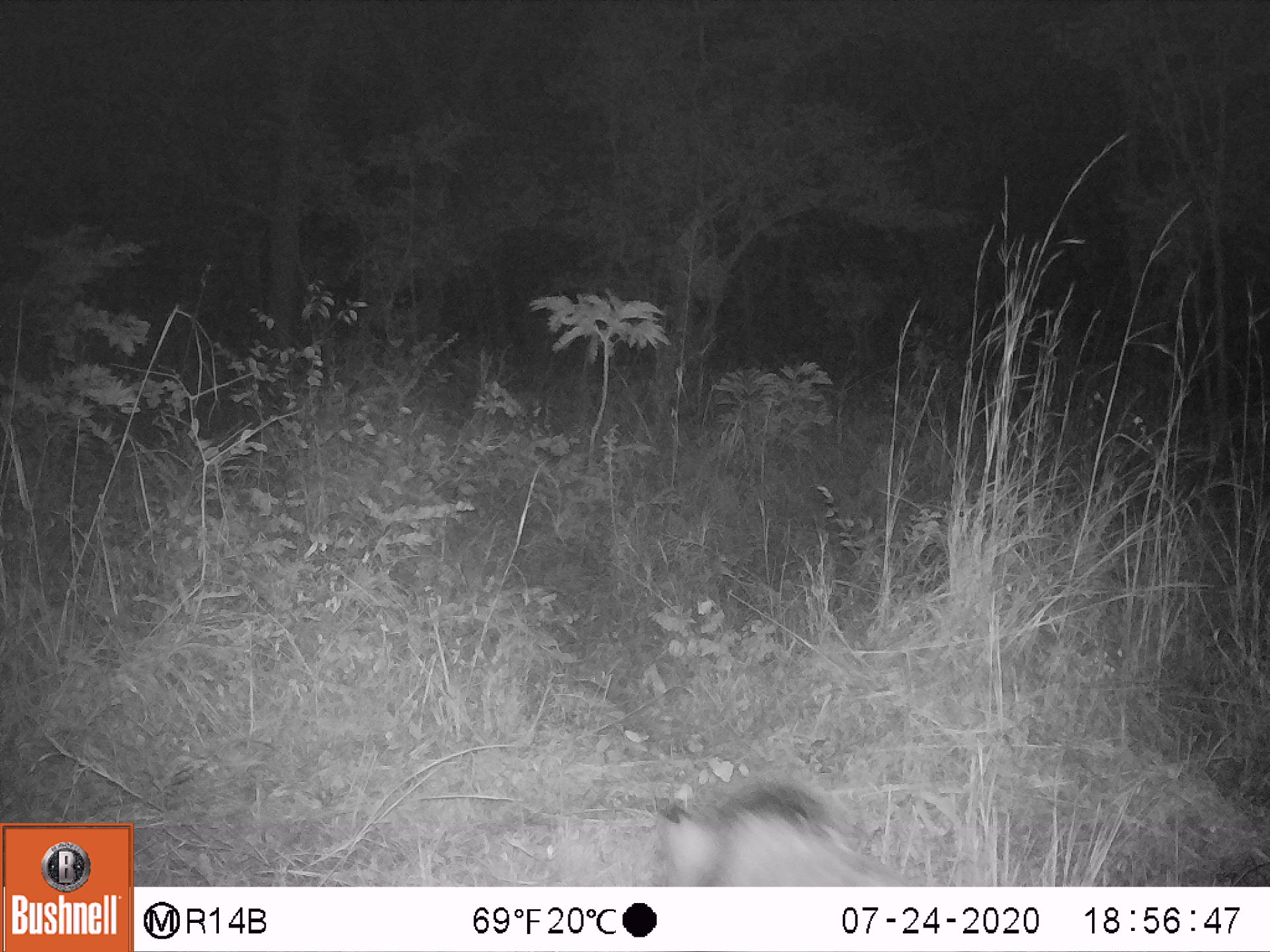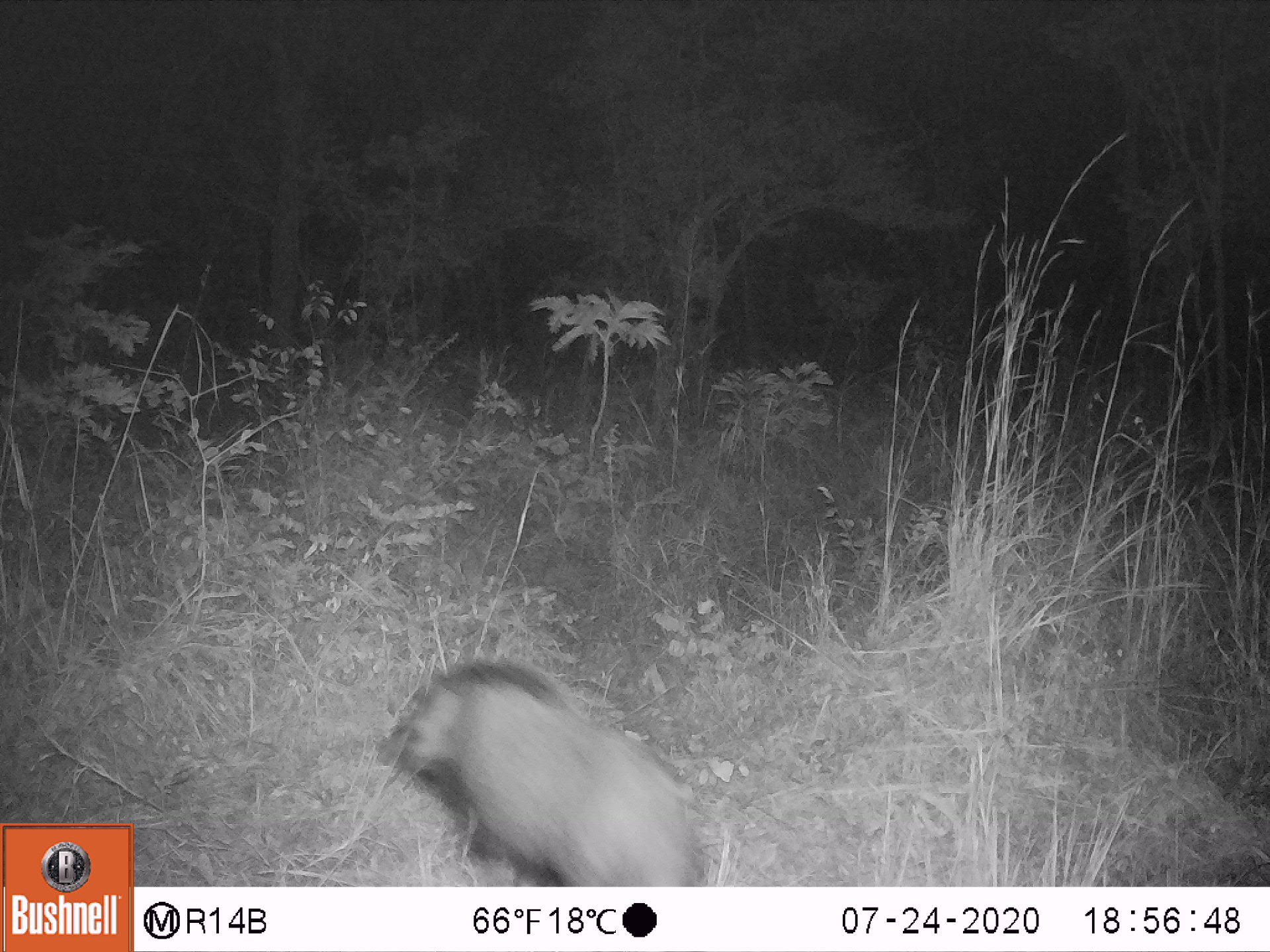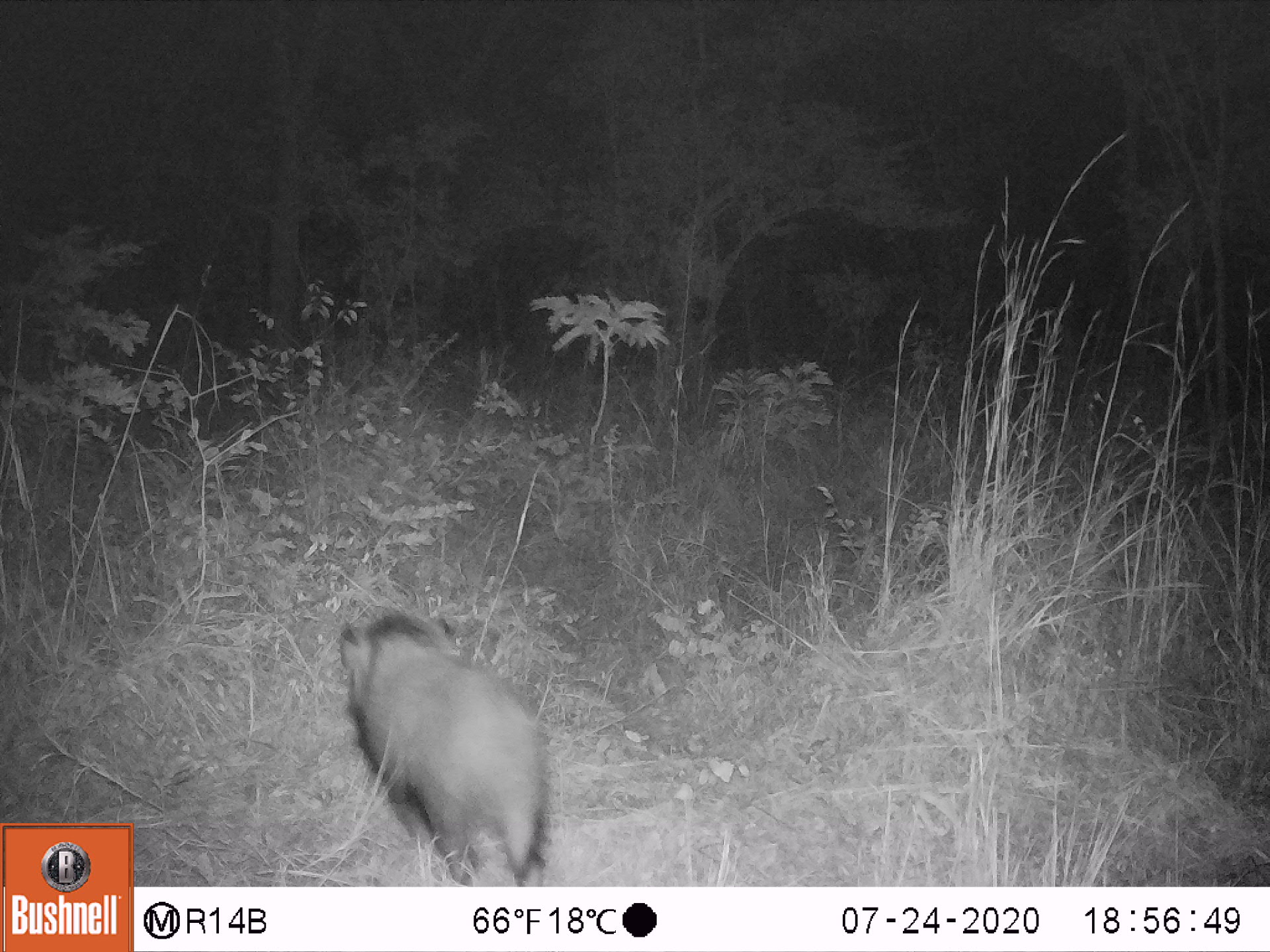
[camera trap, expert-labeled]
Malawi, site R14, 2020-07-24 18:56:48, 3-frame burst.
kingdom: Animalia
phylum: Chordata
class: Mammalia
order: Artiodactyla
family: Suidae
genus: Potamochoerus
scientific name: Potamochoerus larvatus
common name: bushpig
Bushpig (Potamochoerus larvatus), count 1.